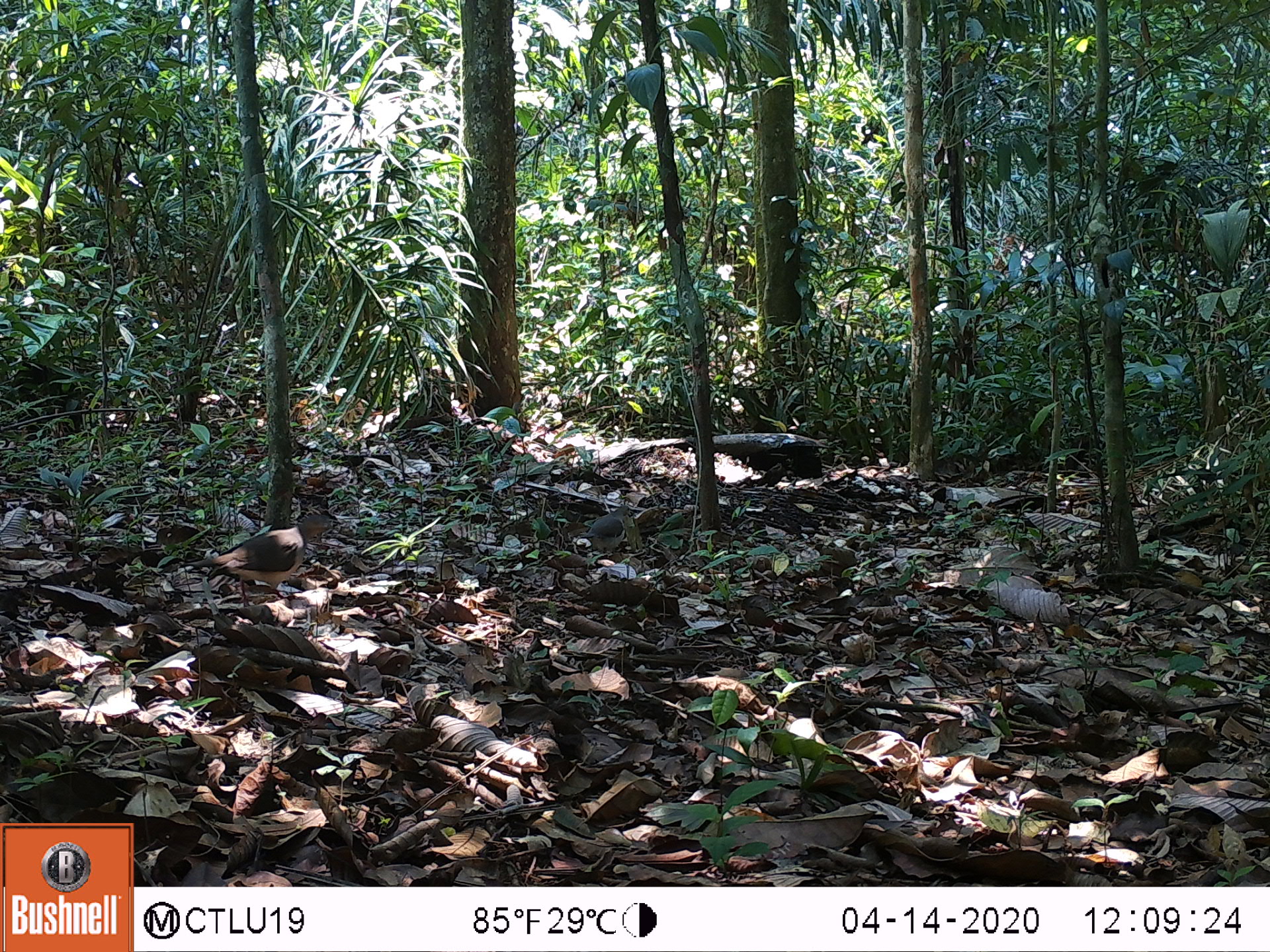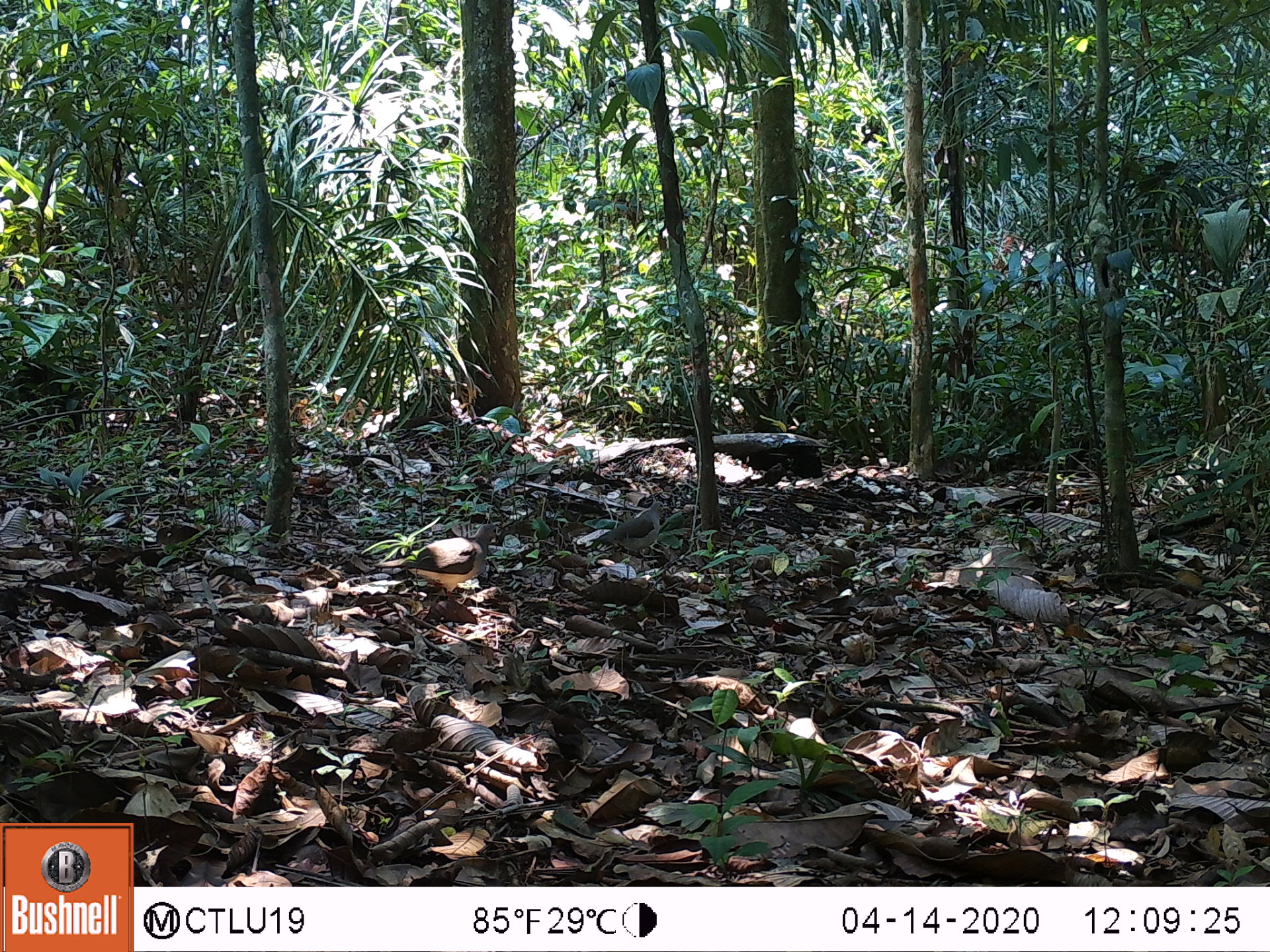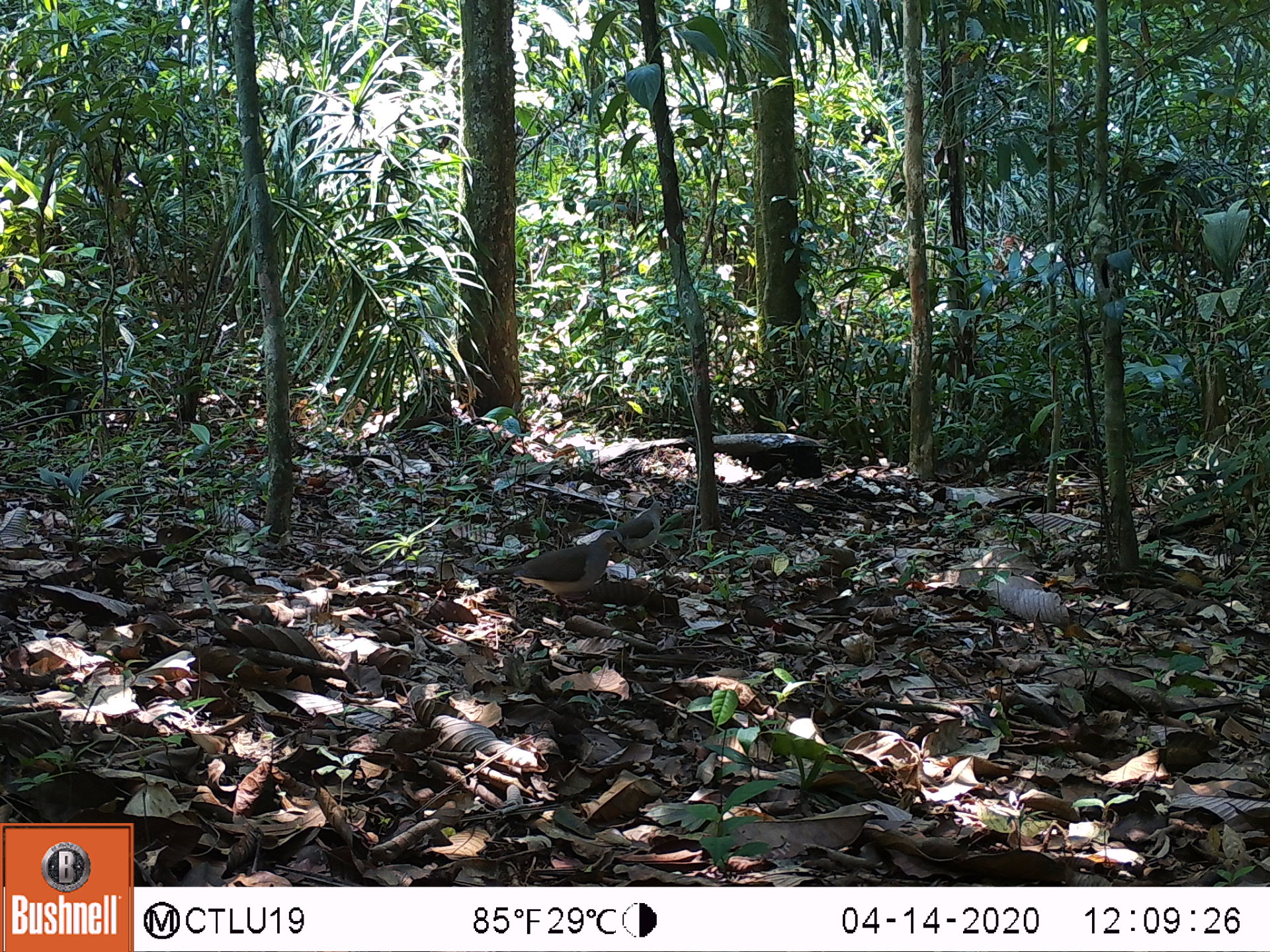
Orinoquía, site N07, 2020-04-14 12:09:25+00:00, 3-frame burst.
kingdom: Animalia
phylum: Chordata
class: Aves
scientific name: Aves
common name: bird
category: unknown bird